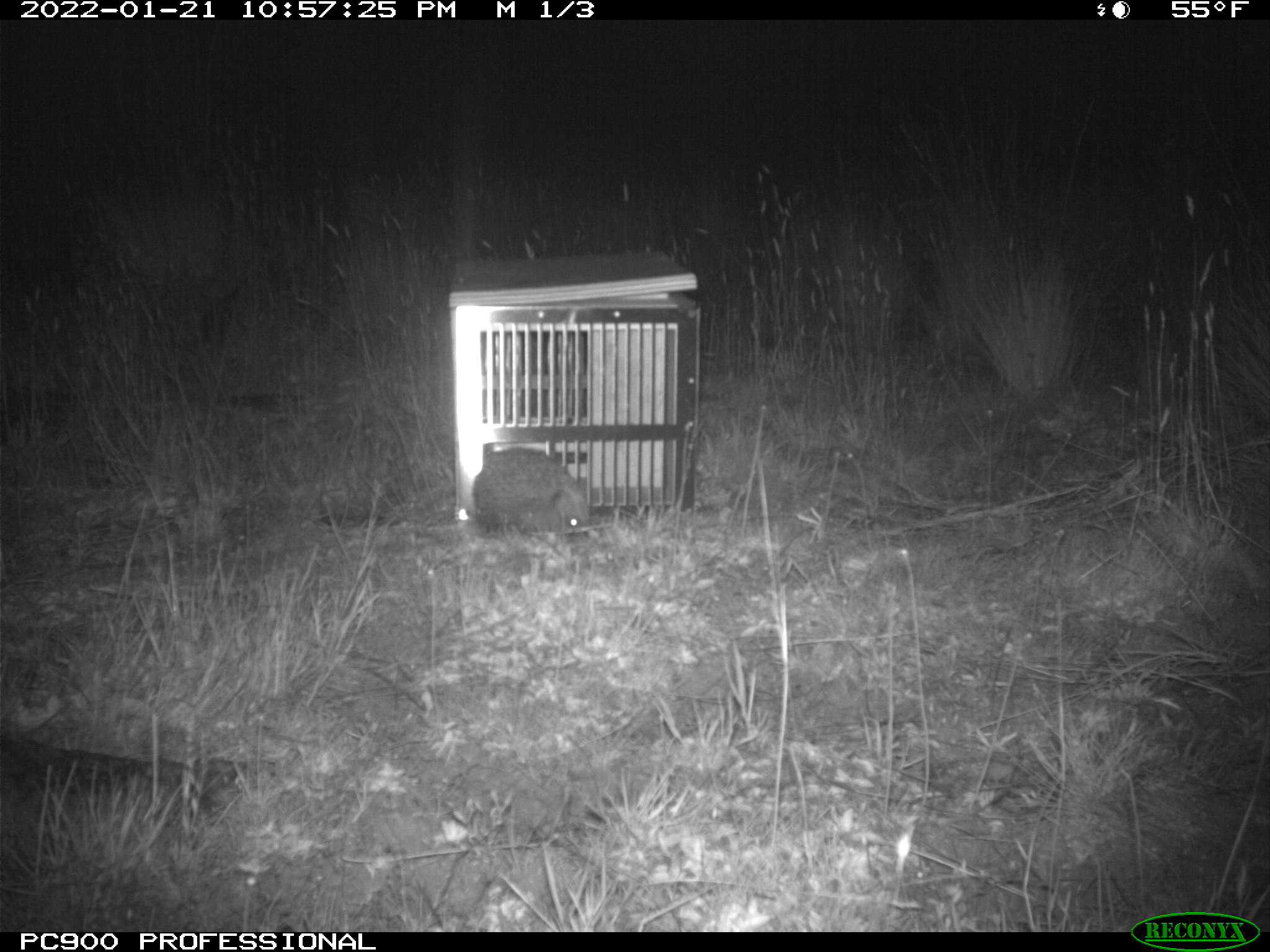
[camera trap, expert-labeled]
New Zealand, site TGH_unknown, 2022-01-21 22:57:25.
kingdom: Animalia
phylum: Chordata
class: Mammalia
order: Eulipotyphla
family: Erinaceidae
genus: Erinaceus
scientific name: Erinaceus europaeus europaeus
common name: european hedgehog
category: hedgehog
Hedgehog (european hedgehog) (Erinaceus europaeus europaeus).